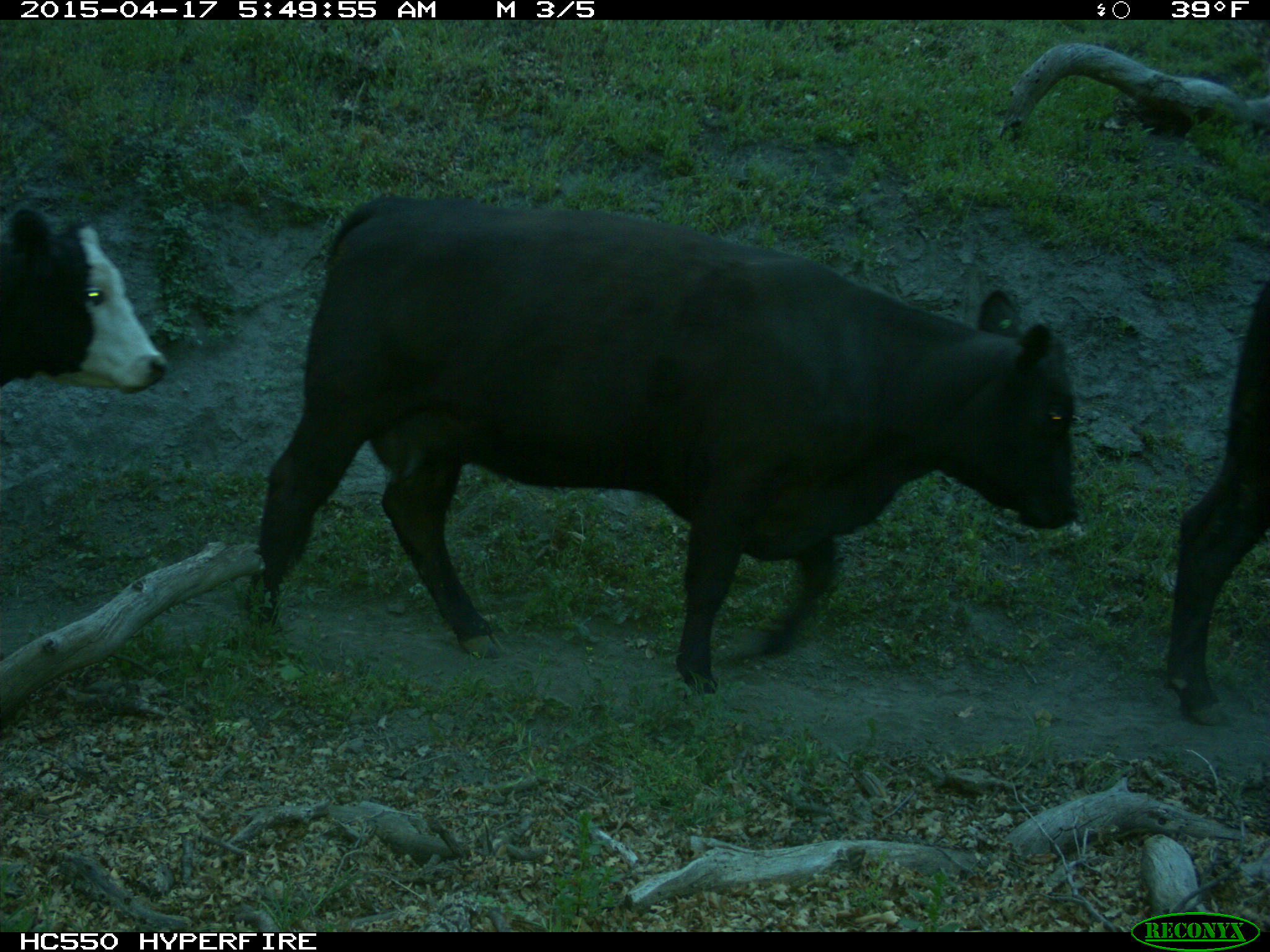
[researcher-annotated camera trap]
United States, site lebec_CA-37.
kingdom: Animalia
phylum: Chordata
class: Mammalia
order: Artiodactyla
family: Bovidae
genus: Bos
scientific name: Bos taurus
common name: domestic cow